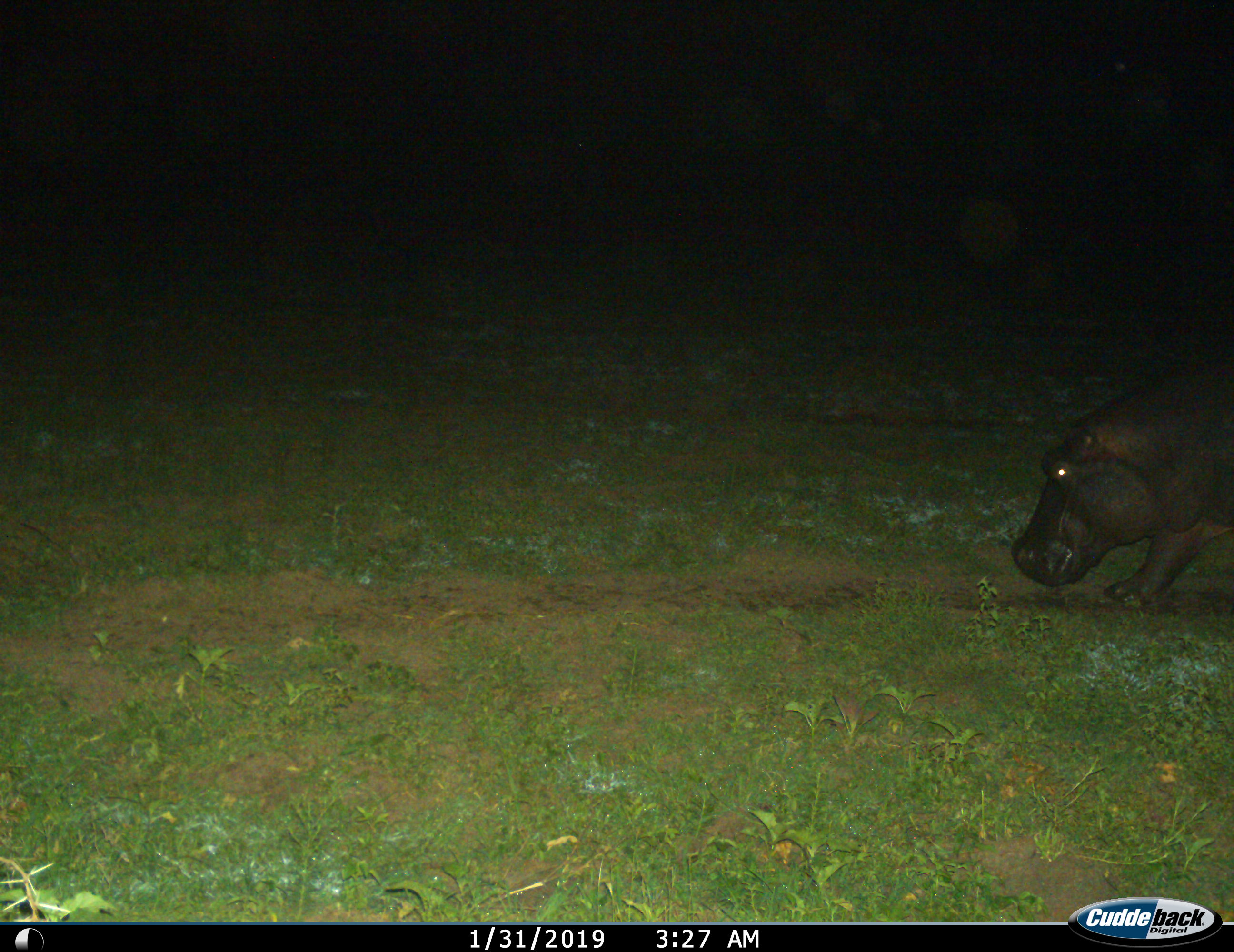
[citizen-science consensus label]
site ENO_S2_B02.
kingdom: Animalia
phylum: Chordata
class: Mammalia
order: Artiodactyla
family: Hippopotamidae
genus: Hippopotamus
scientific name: Hippopotamus amphibius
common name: hippopotamus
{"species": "hippopotamus (Hippopotamus amphibius)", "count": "1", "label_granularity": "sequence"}